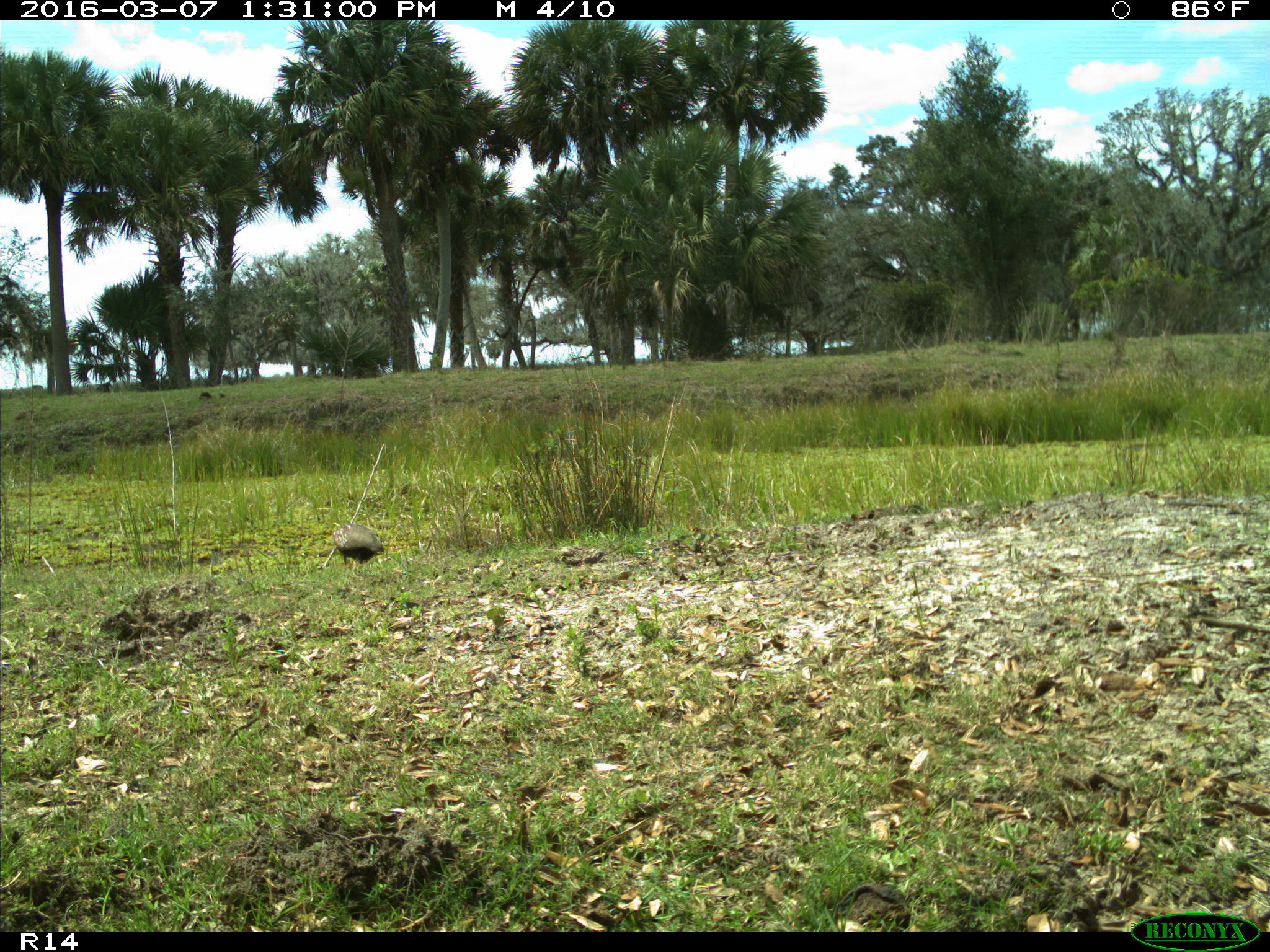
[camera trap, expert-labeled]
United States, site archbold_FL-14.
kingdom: Animalia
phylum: Chordata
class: Aves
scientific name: Aves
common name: birds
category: unidentified bird